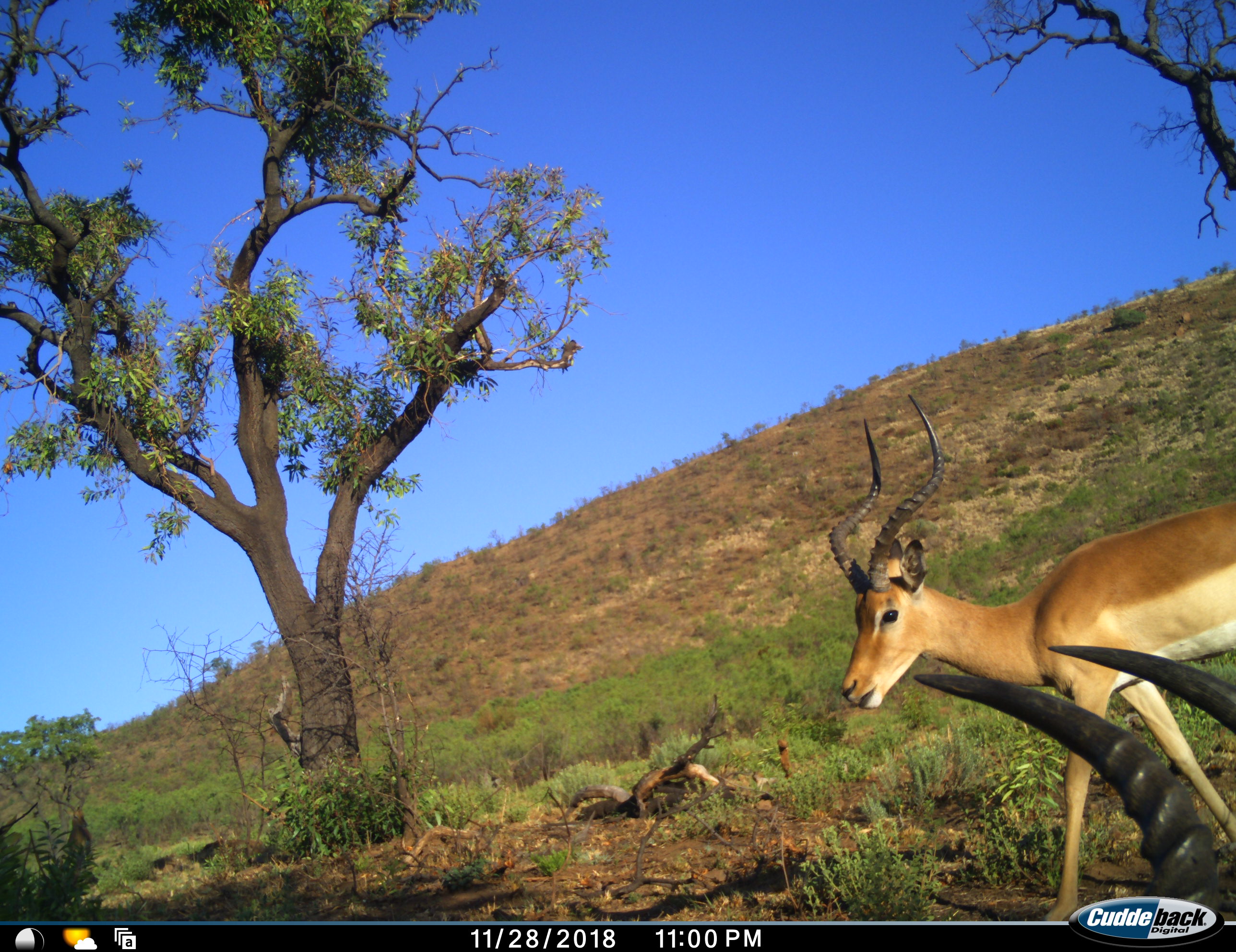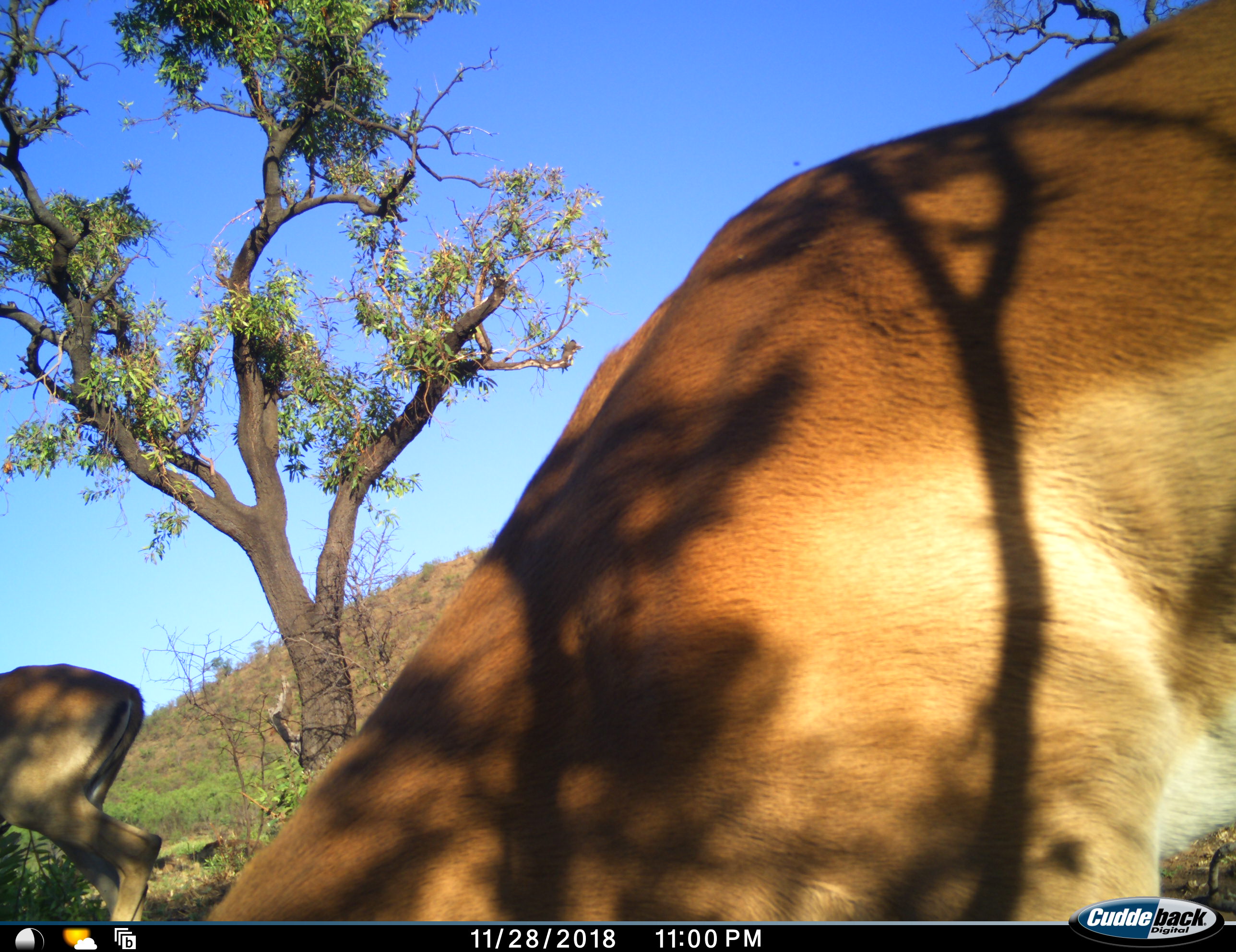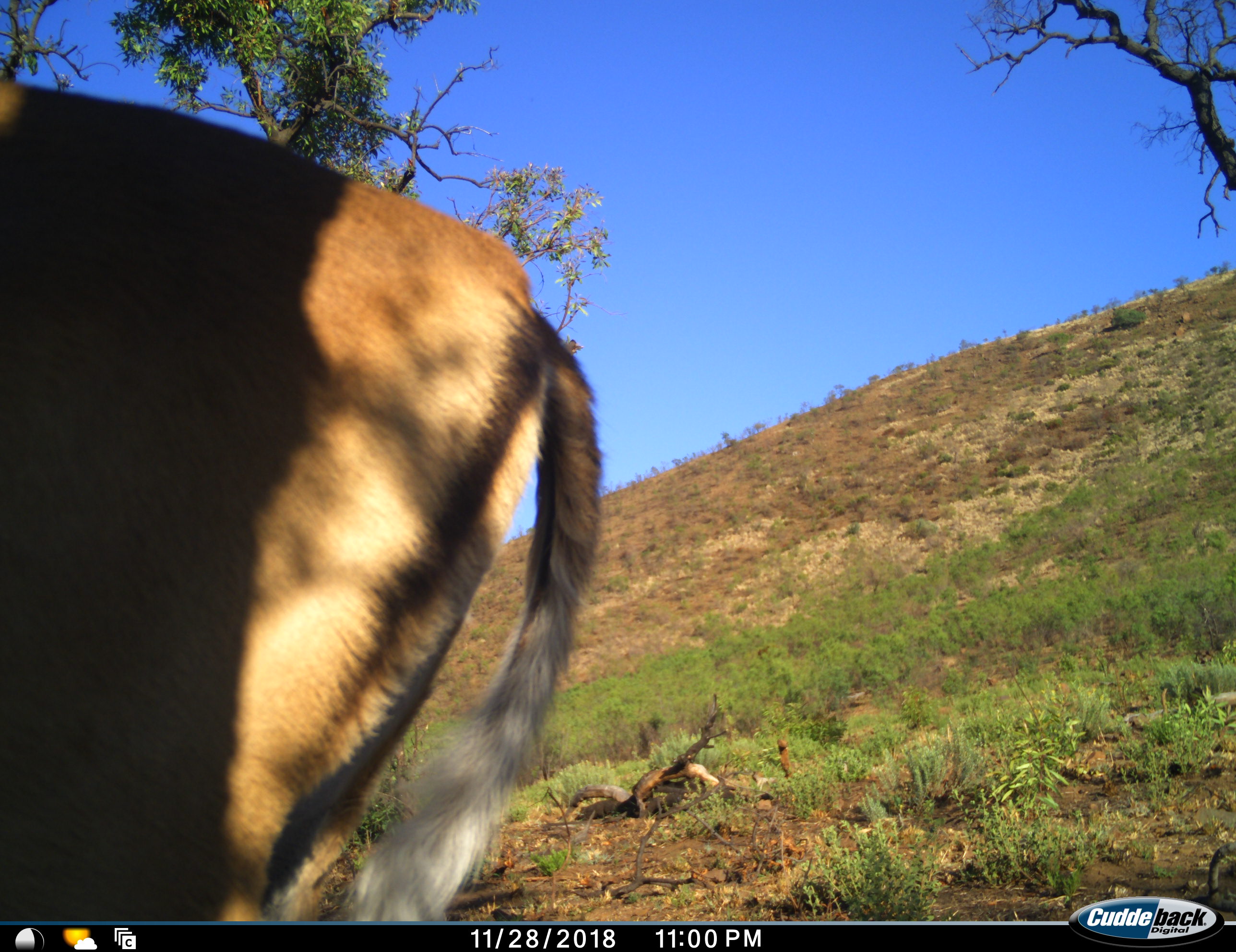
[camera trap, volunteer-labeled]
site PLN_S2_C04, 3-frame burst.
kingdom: Animalia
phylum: Chordata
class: Mammalia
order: Artiodactyla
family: Bovidae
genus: Aepyceros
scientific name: Aepyceros melampus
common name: impala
Impala (Aepyceros melampus), count 2. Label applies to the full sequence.